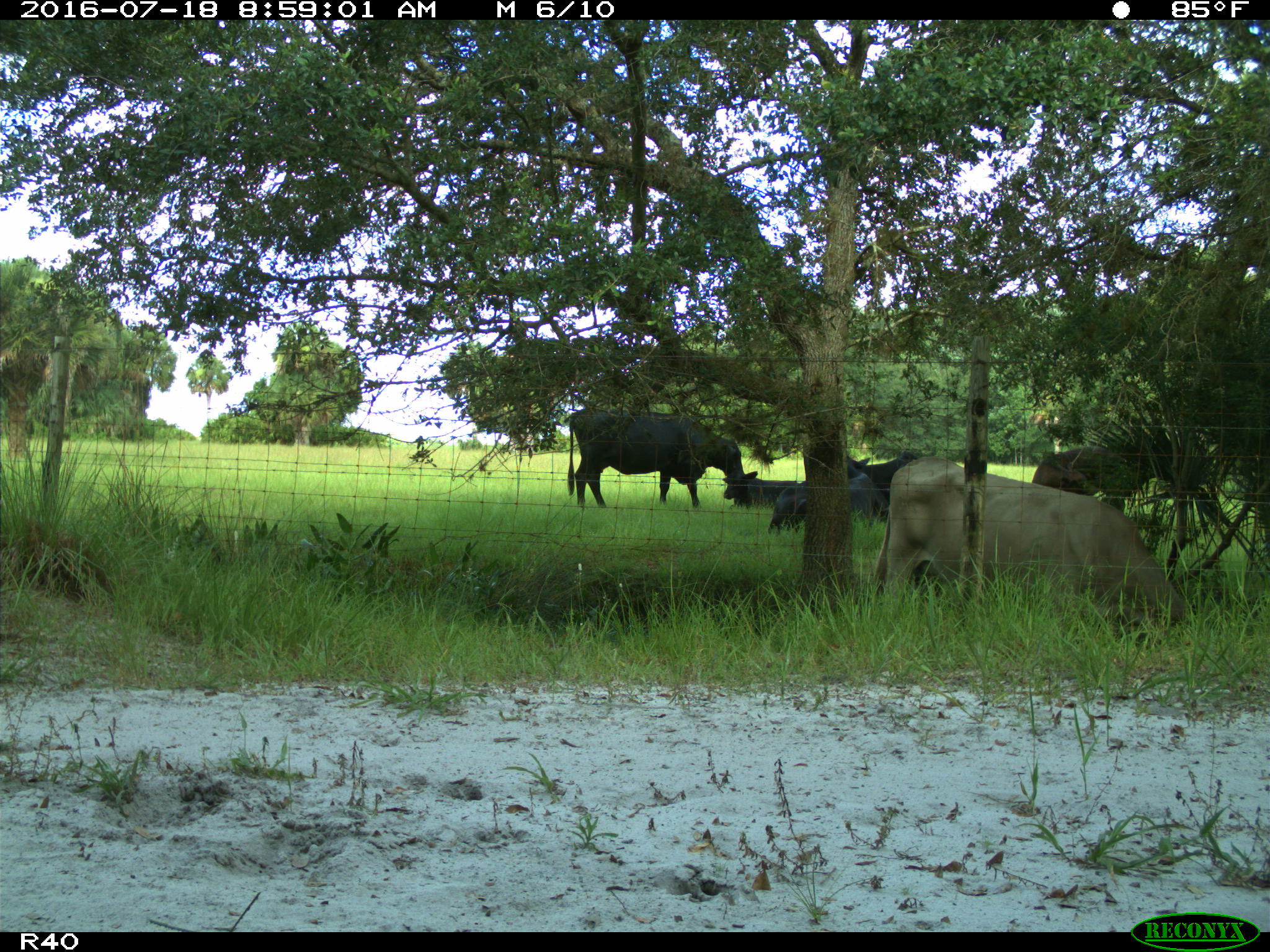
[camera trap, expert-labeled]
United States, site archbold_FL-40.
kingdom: Animalia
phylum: Chordata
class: Mammalia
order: Artiodactyla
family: Bovidae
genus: Bos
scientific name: Bos taurus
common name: domestic cow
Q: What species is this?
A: Bos taurus (domestic cow).